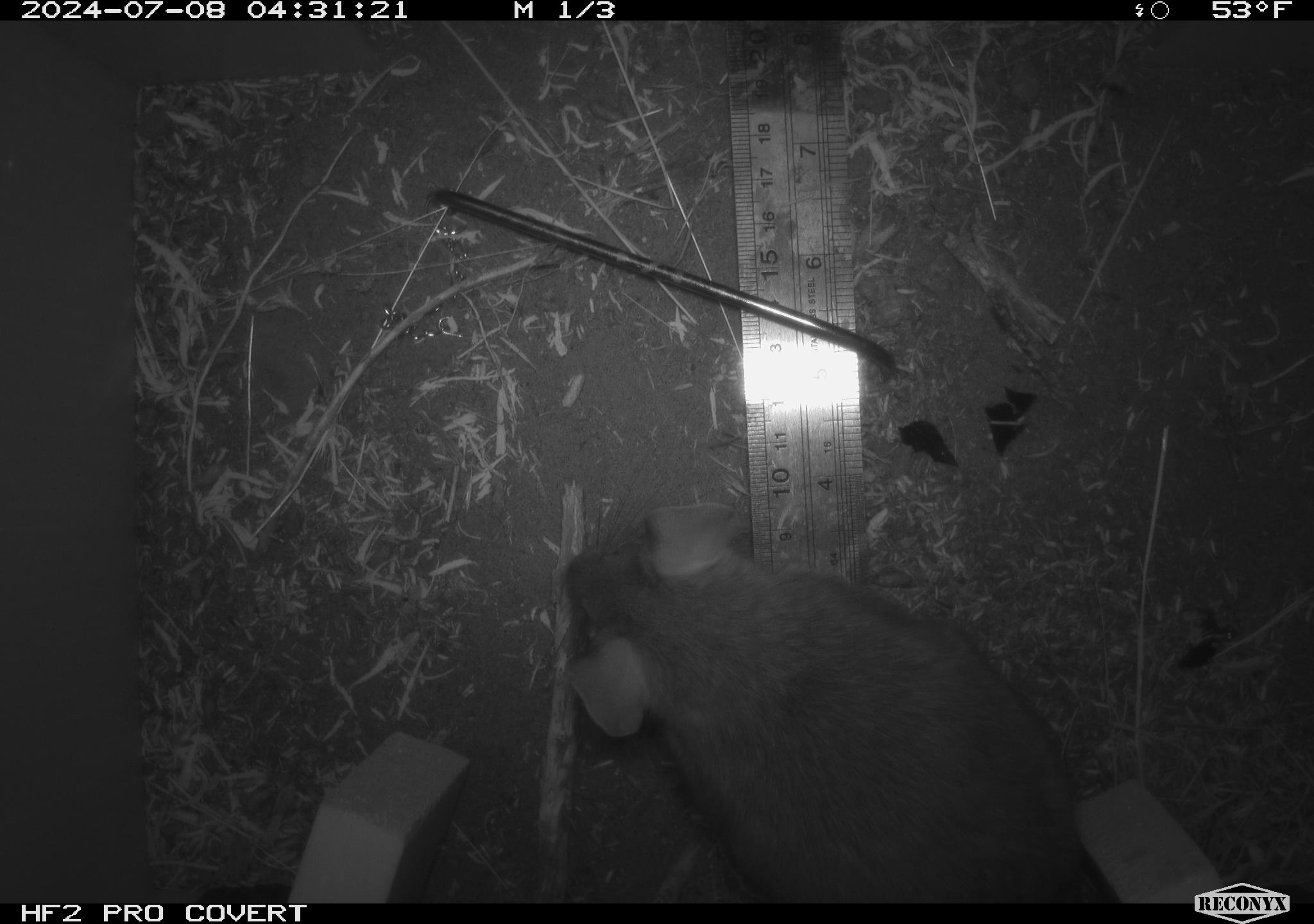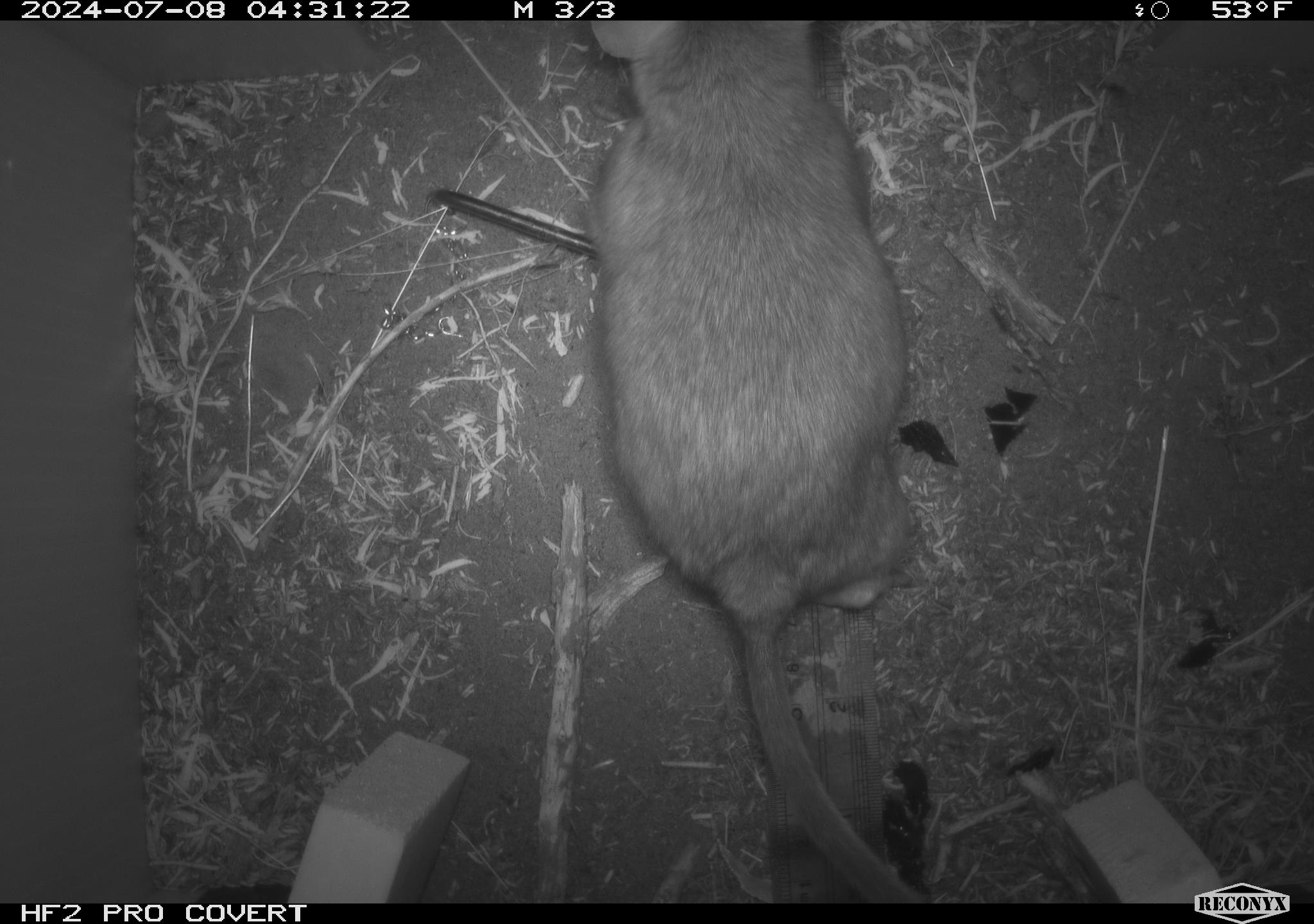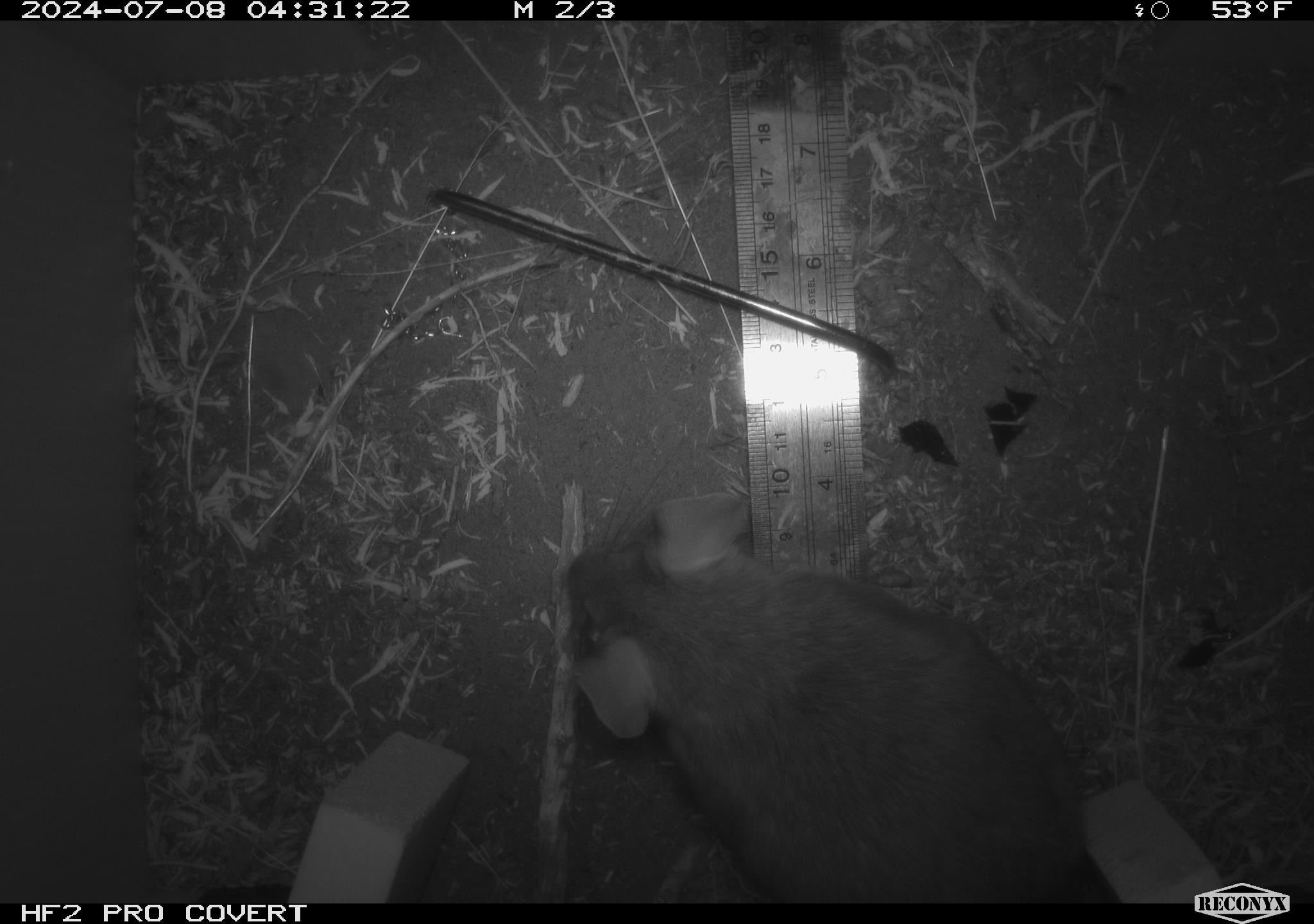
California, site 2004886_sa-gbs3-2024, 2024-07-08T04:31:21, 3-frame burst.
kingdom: Animalia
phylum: Chordata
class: Mammalia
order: Rodentia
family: Cricetidae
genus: Neotoma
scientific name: Neotoma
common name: pack rat or woodrat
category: neotoma species